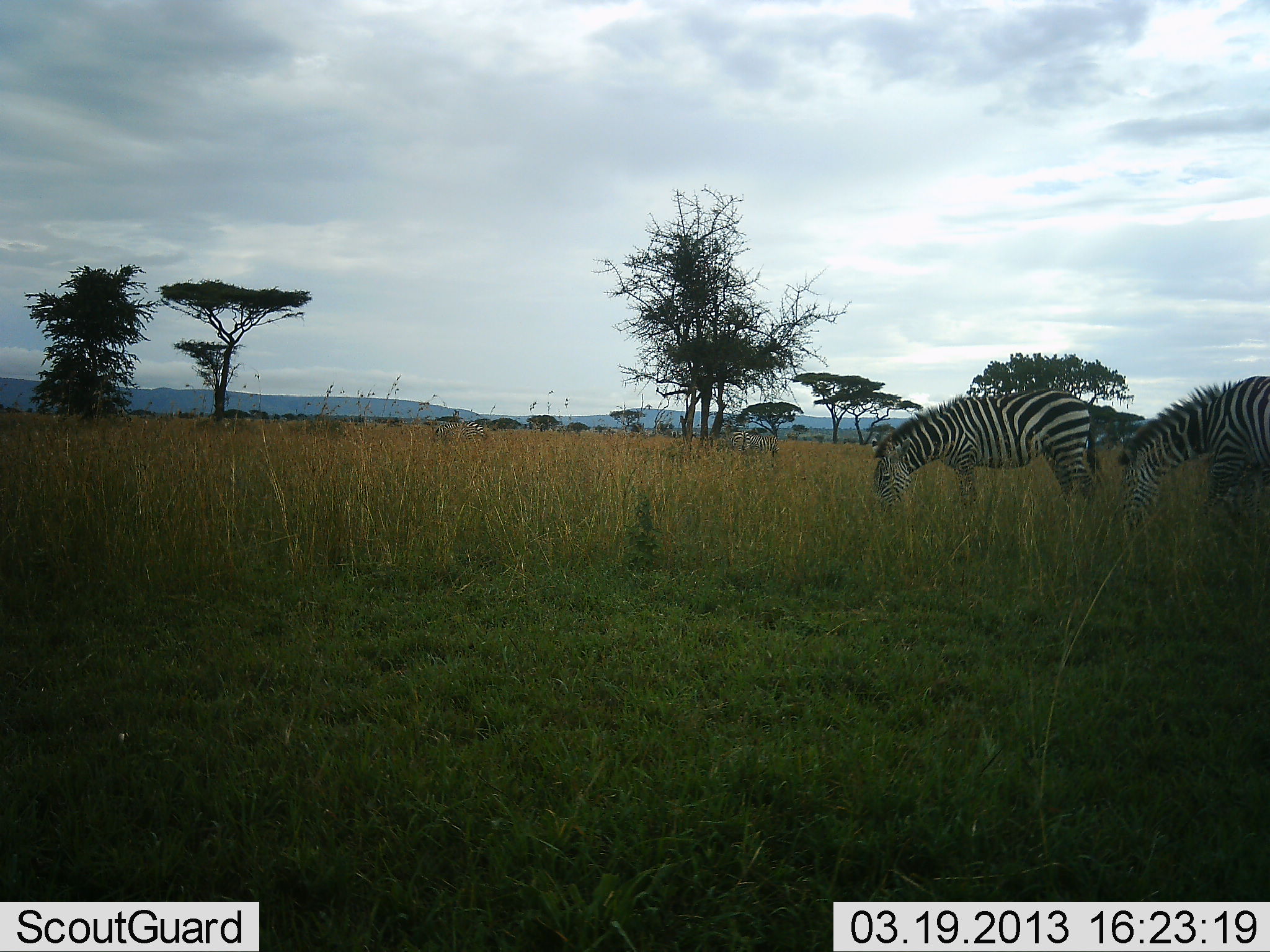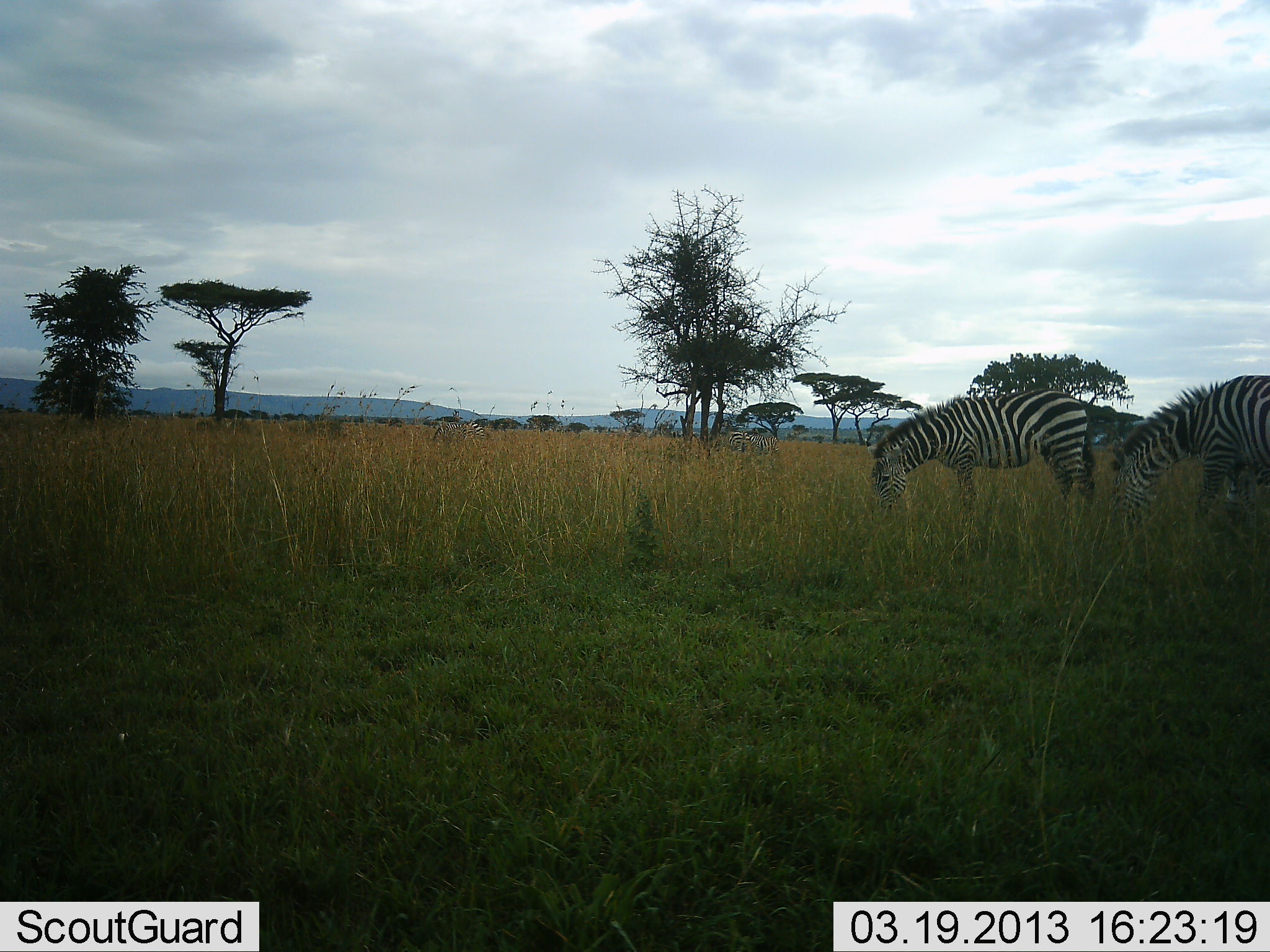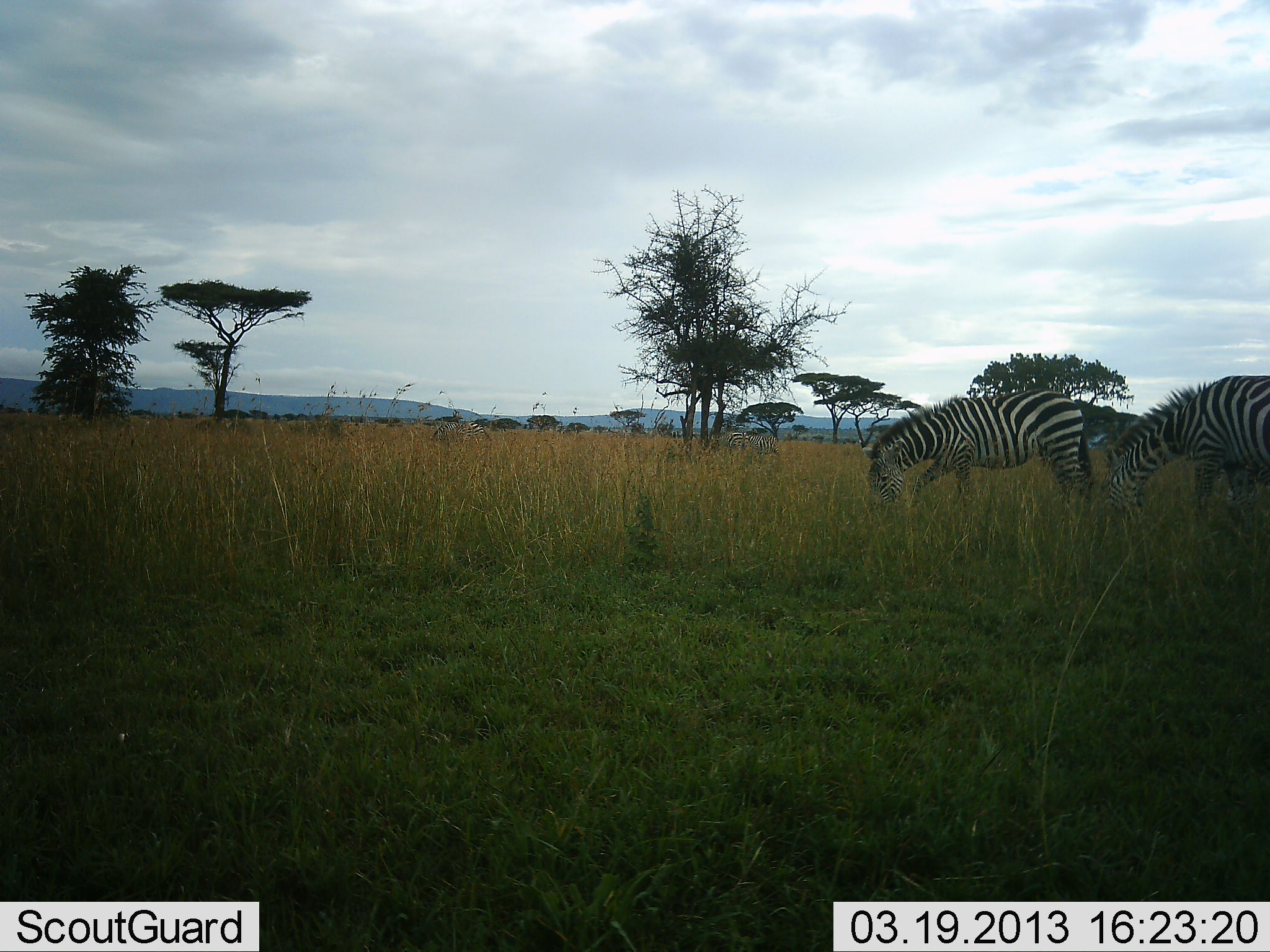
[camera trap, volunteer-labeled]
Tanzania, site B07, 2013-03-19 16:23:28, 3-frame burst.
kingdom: Animalia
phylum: Chordata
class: Mammalia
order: Perissodactyla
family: Equidae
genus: Equus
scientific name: Equus quagga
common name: plains zebra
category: zebra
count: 2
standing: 21%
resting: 0%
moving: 3%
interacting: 0%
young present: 0%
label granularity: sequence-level